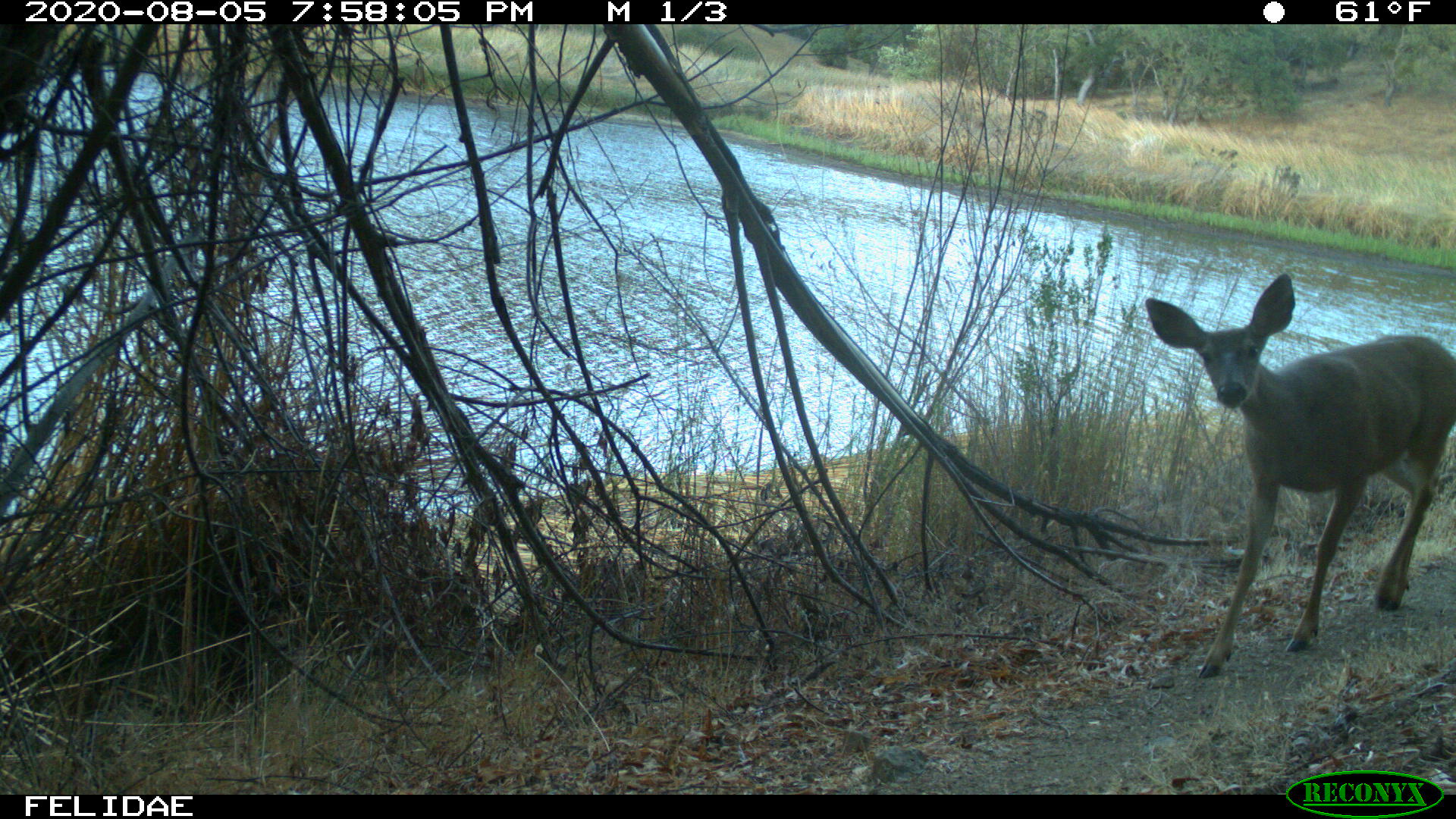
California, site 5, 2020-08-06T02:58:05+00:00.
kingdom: Animalia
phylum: Chordata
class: Mammalia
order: Artiodactyla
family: Cervidae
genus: Odocoileus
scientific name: Odocoileus hemionus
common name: mule deer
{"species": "mule deer (Odocoileus hemionus)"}